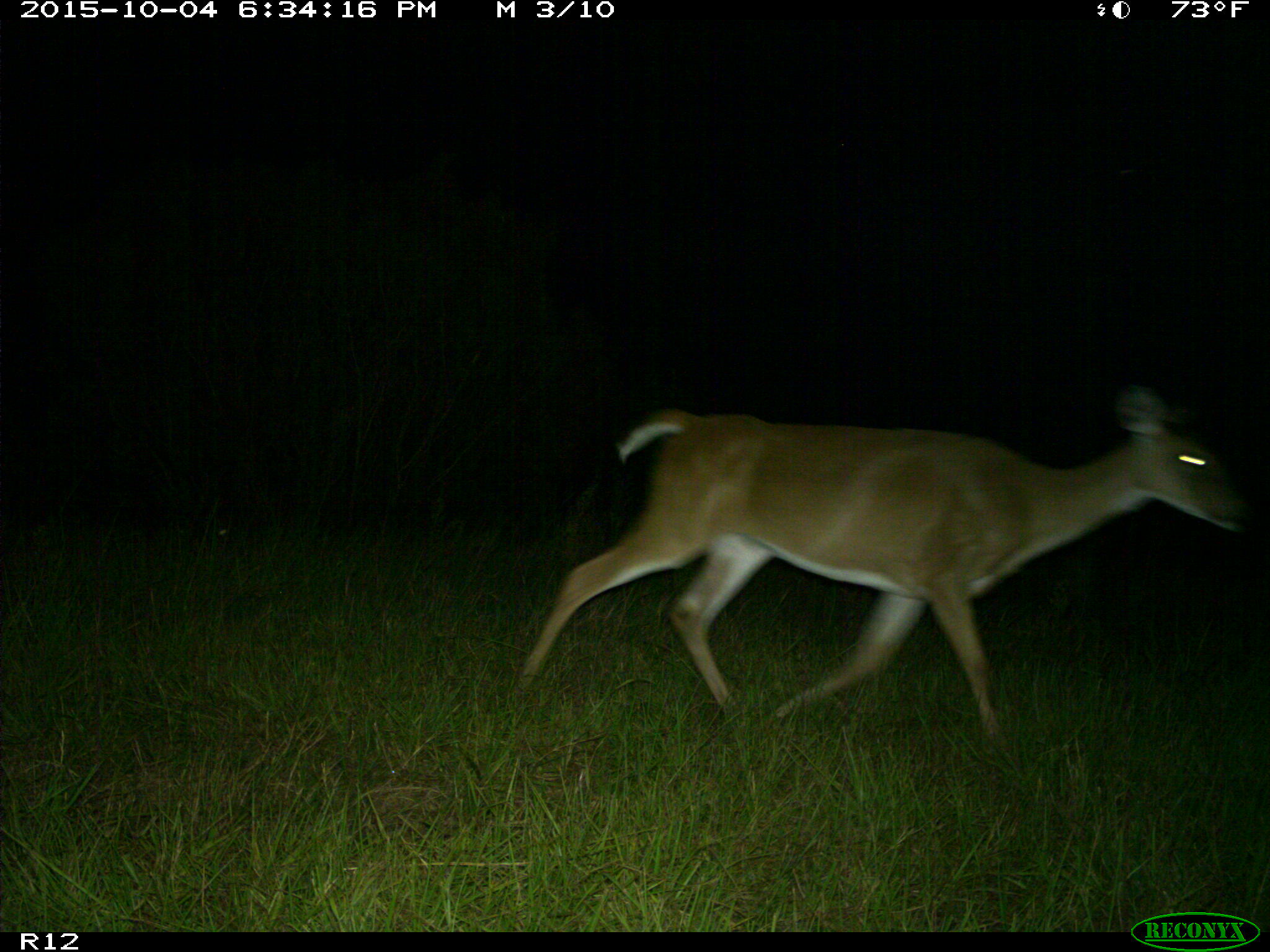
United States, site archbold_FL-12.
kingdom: Animalia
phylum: Chordata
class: Mammalia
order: Artiodactyla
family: Cervidae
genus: Odocoileus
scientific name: Odocoileus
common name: deer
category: unidentified deer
Unidentified deer (deer) (Odocoileus).